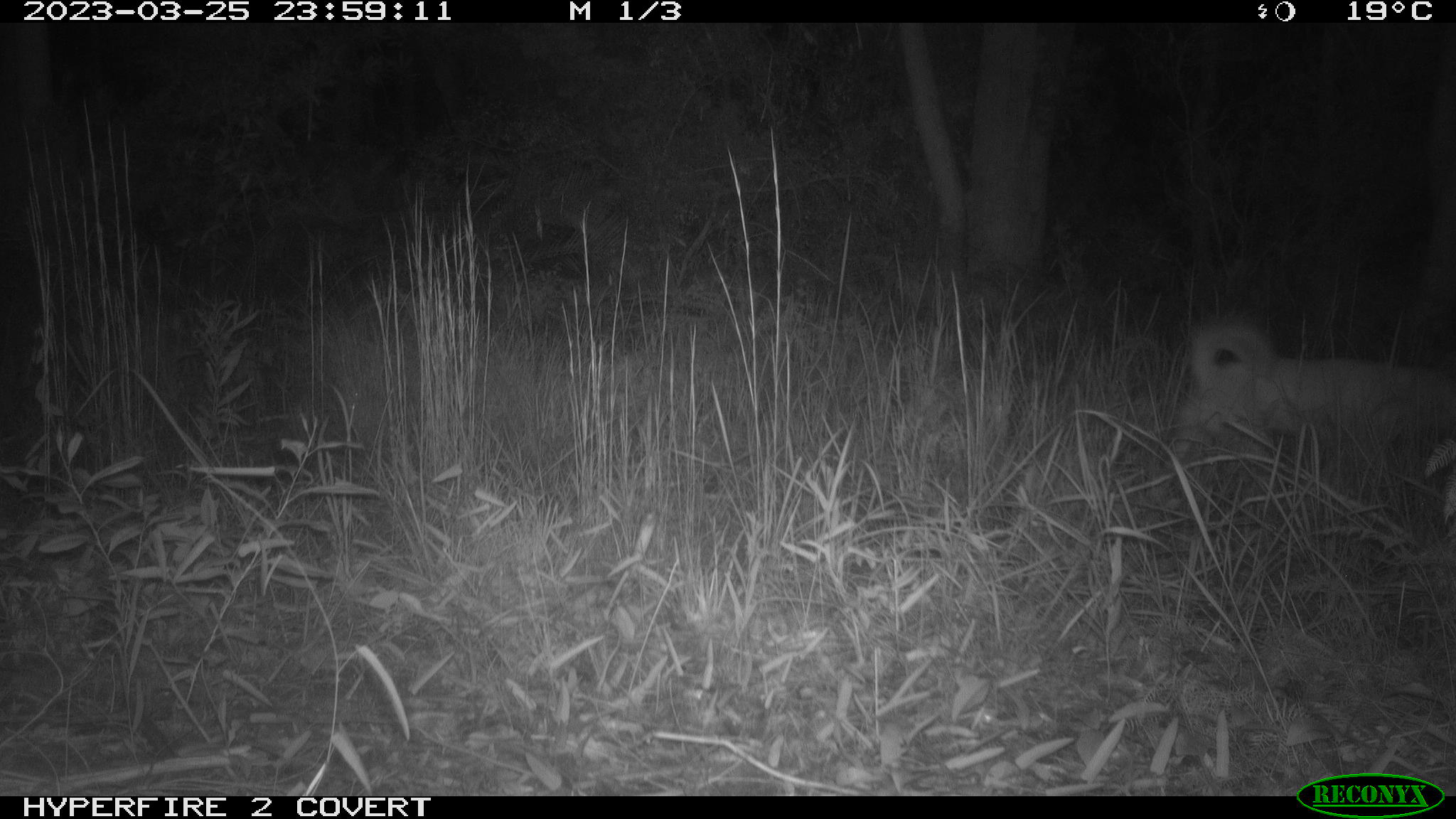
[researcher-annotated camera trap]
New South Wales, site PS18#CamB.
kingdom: Animalia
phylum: Chordata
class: Mammalia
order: Carnivora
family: Canidae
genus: Canis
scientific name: Canis familiaris dingo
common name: dingo